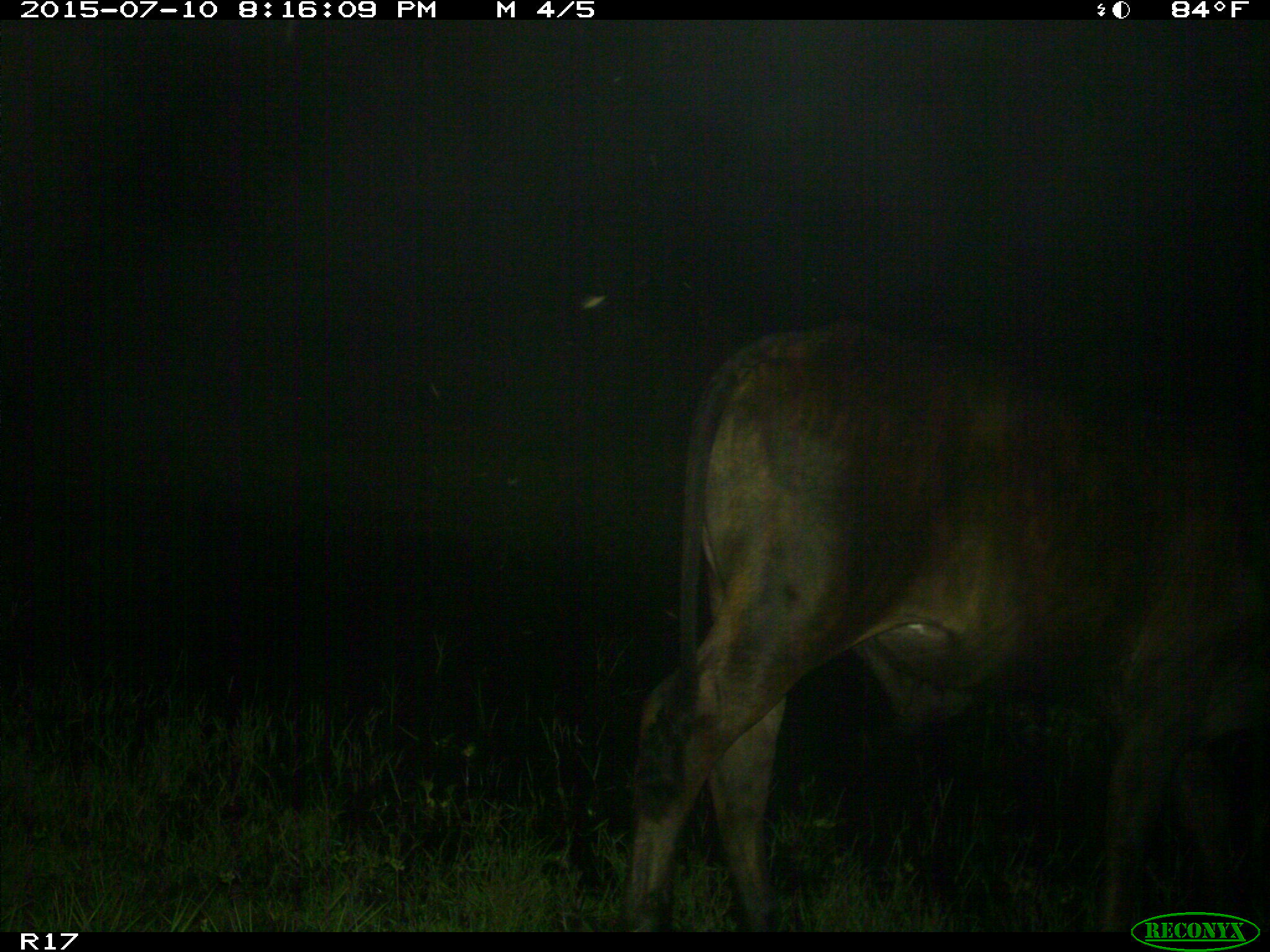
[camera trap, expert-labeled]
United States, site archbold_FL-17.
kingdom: Animalia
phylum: Chordata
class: Mammalia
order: Artiodactyla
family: Bovidae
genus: Bos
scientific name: Bos taurus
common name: domestic cow